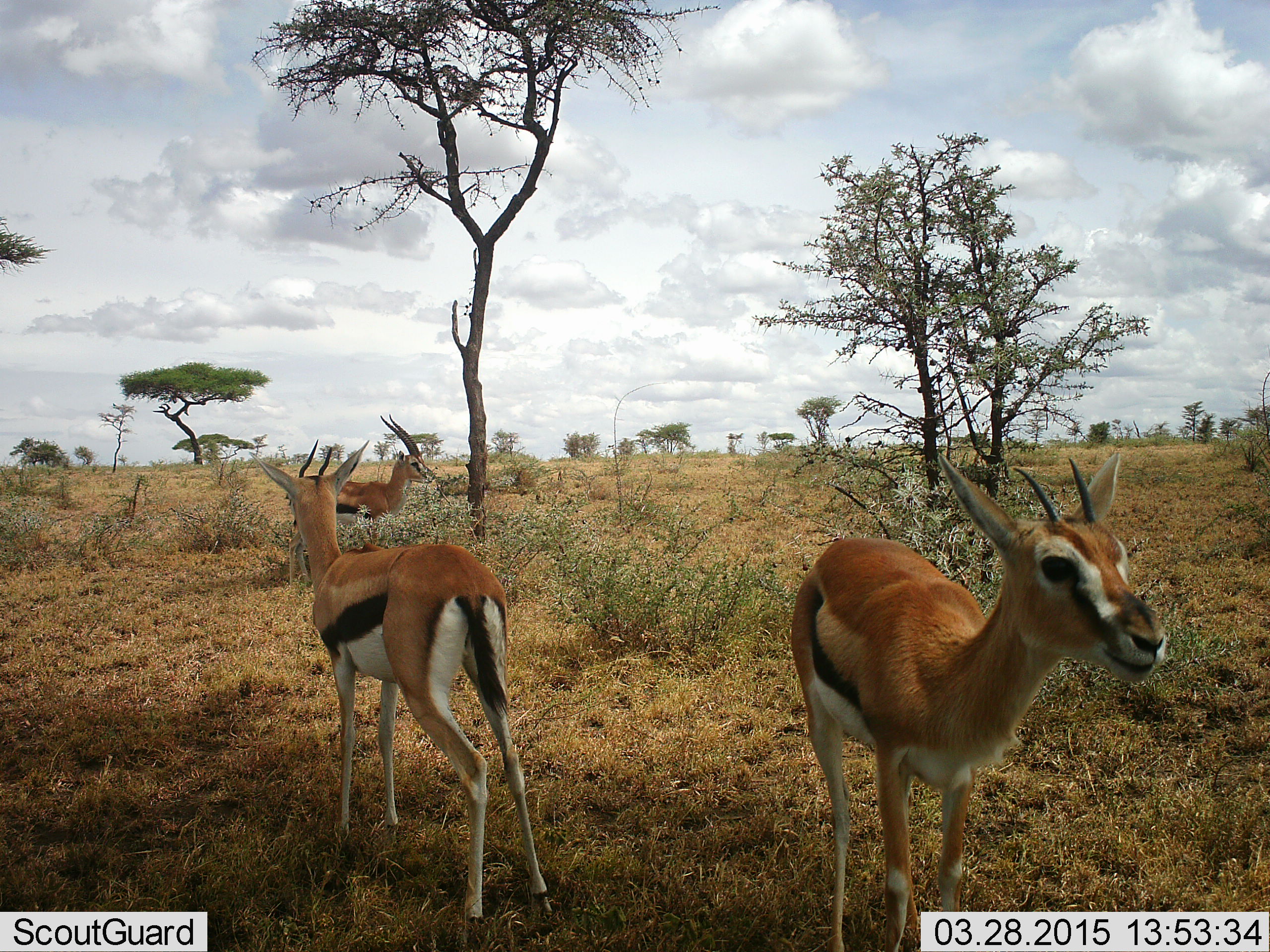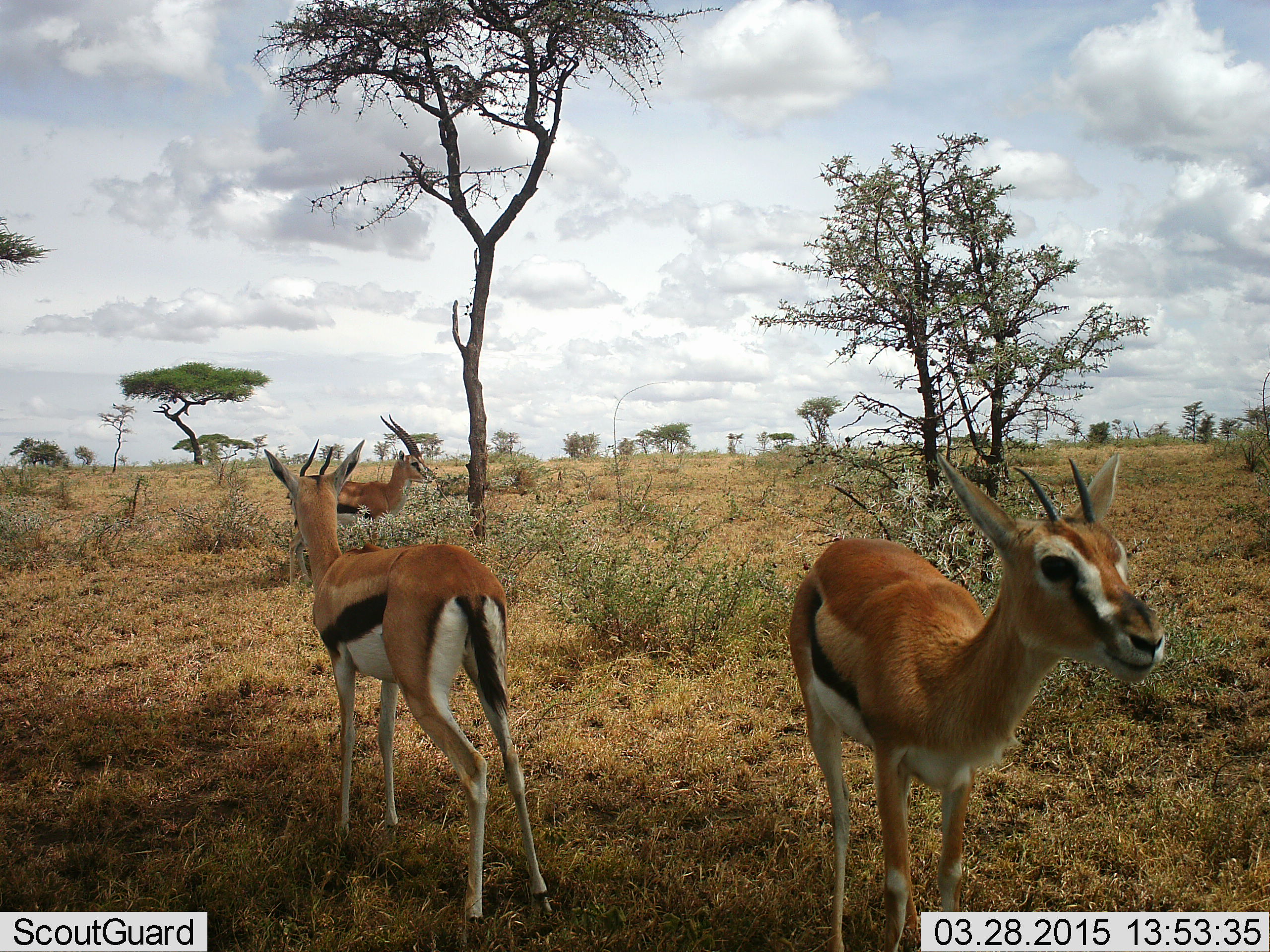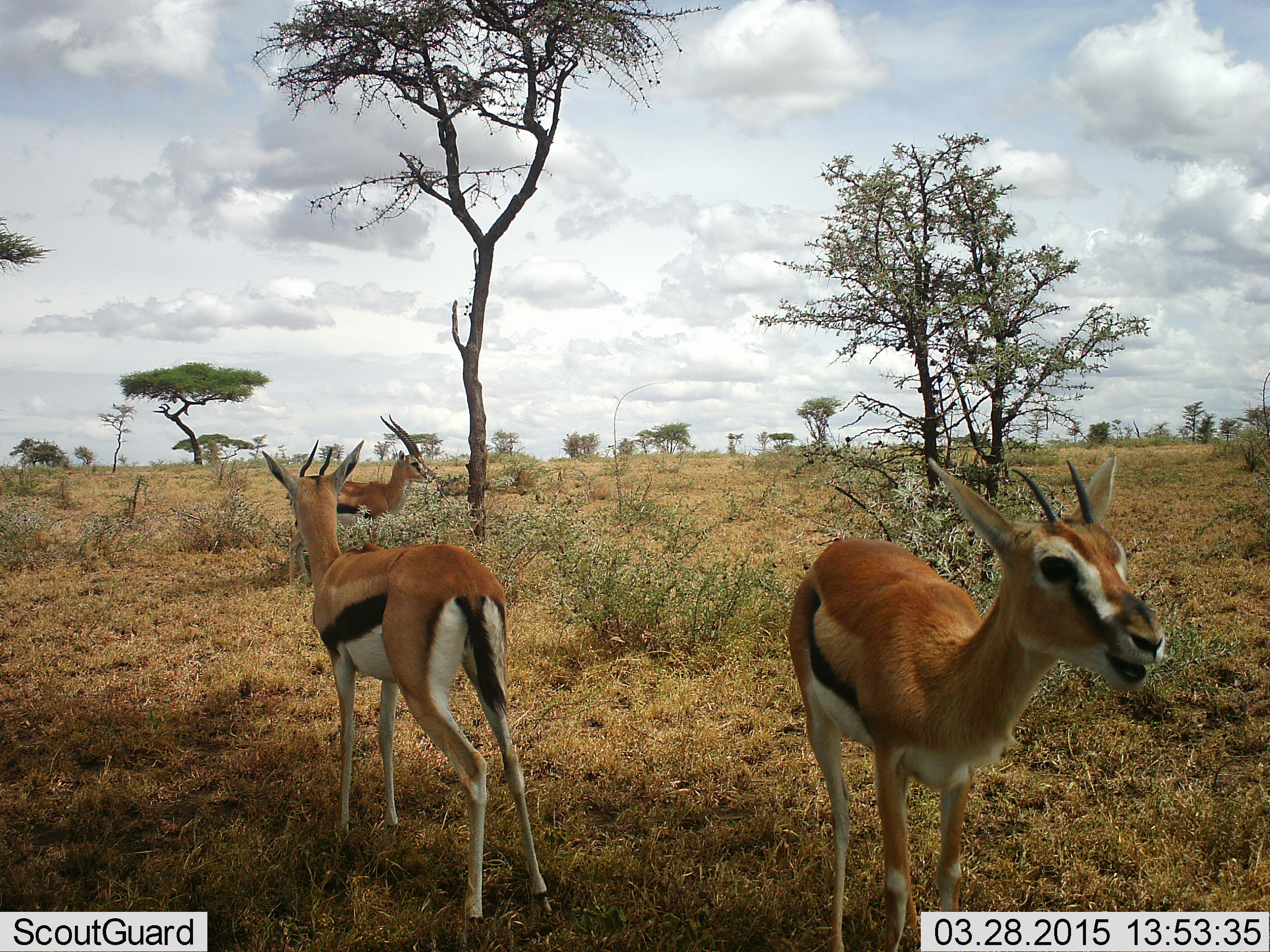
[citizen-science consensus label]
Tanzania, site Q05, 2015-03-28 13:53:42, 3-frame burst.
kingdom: Animalia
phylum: Chordata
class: Mammalia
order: Artiodactyla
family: Bovidae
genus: Eudorcas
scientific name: Eudorcas thomsonii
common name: thomson's gazelle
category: gazellethomsons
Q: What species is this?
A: Gazellethomsons (thomson's gazelle) (Eudorcas thomsonii).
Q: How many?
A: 3.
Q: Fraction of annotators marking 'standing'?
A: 100%.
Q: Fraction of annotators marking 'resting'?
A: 0%.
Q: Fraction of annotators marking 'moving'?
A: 10%.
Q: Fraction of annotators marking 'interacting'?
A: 0%.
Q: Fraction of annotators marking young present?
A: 0%.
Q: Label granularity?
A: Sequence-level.